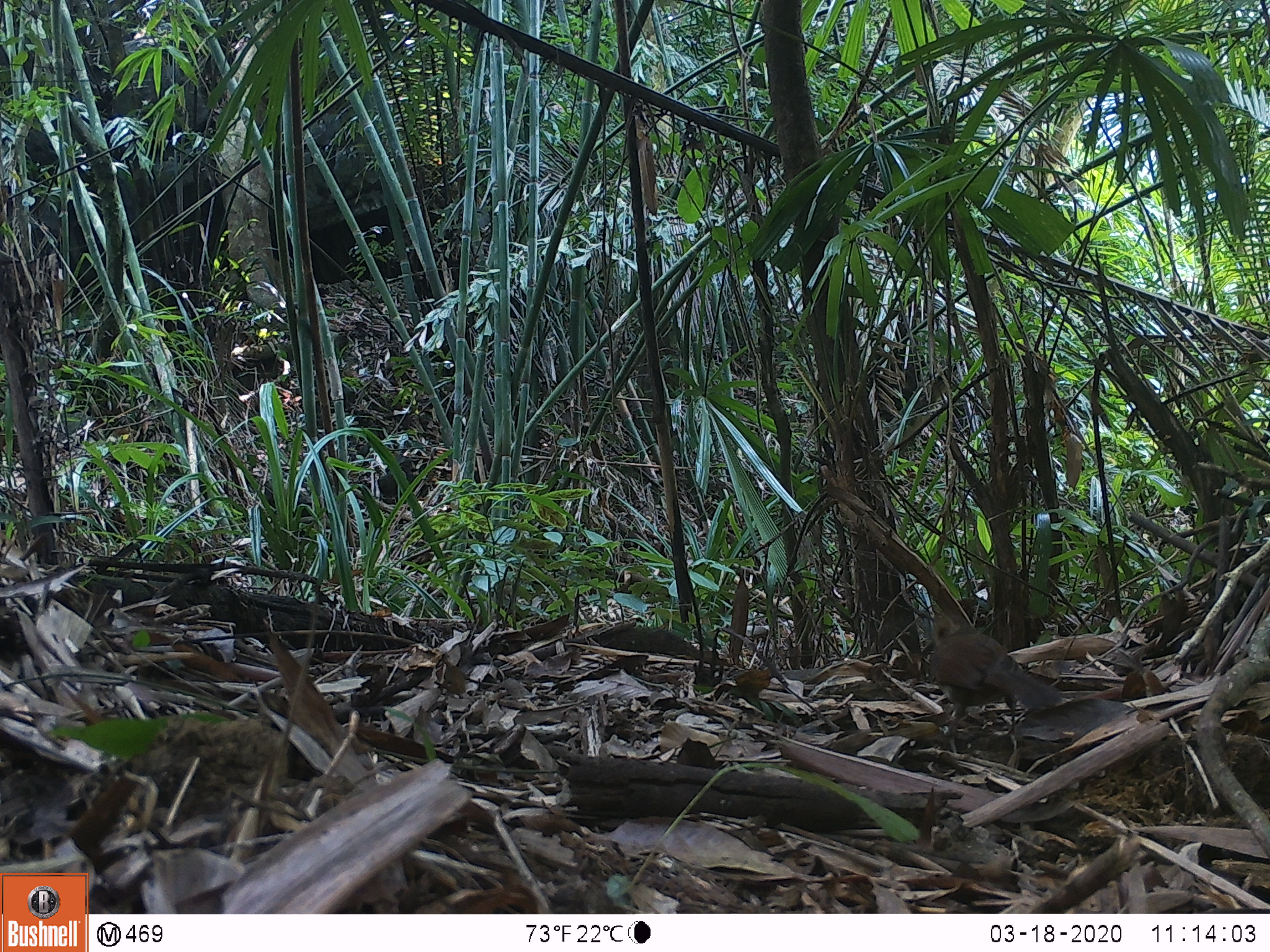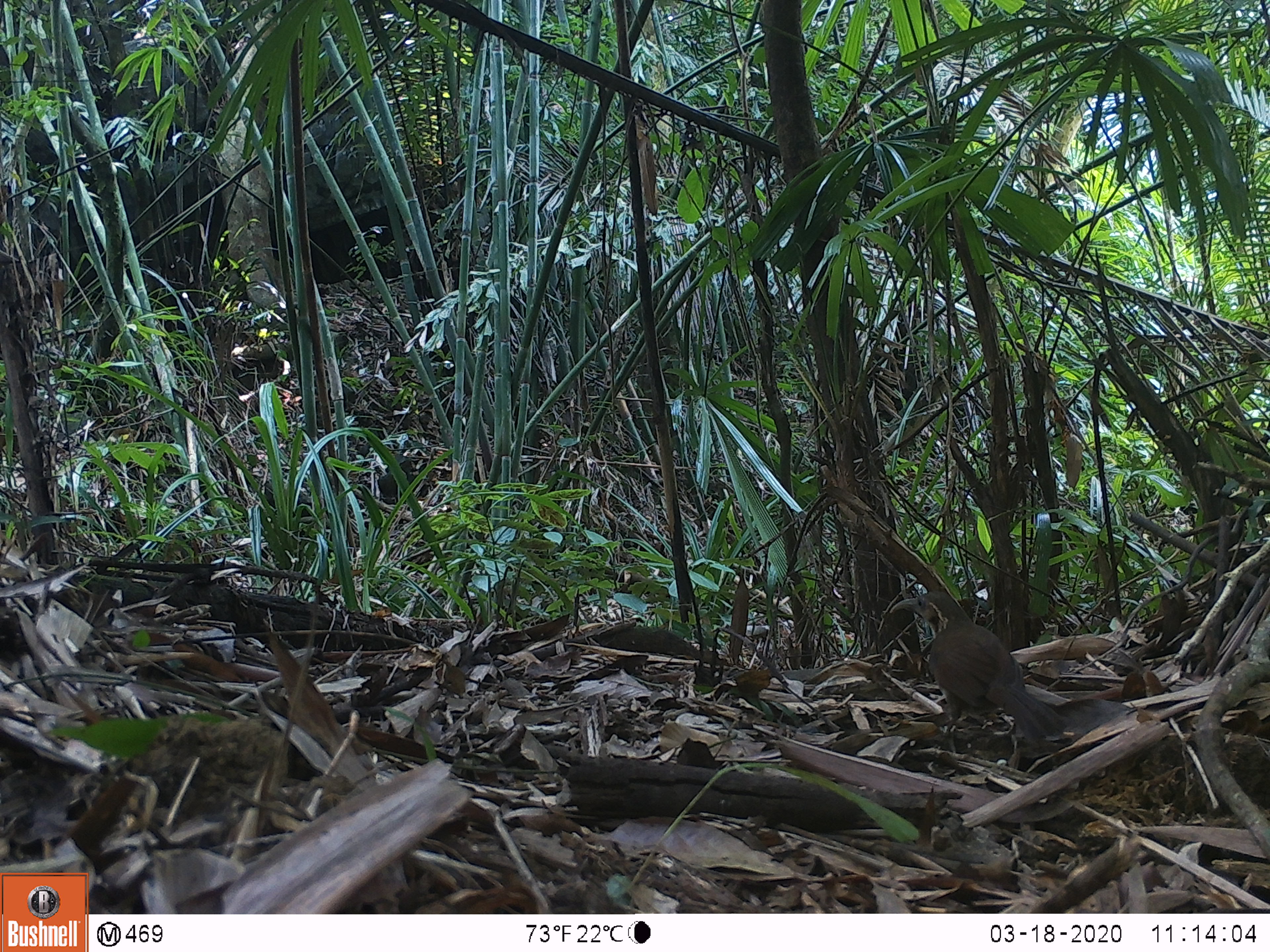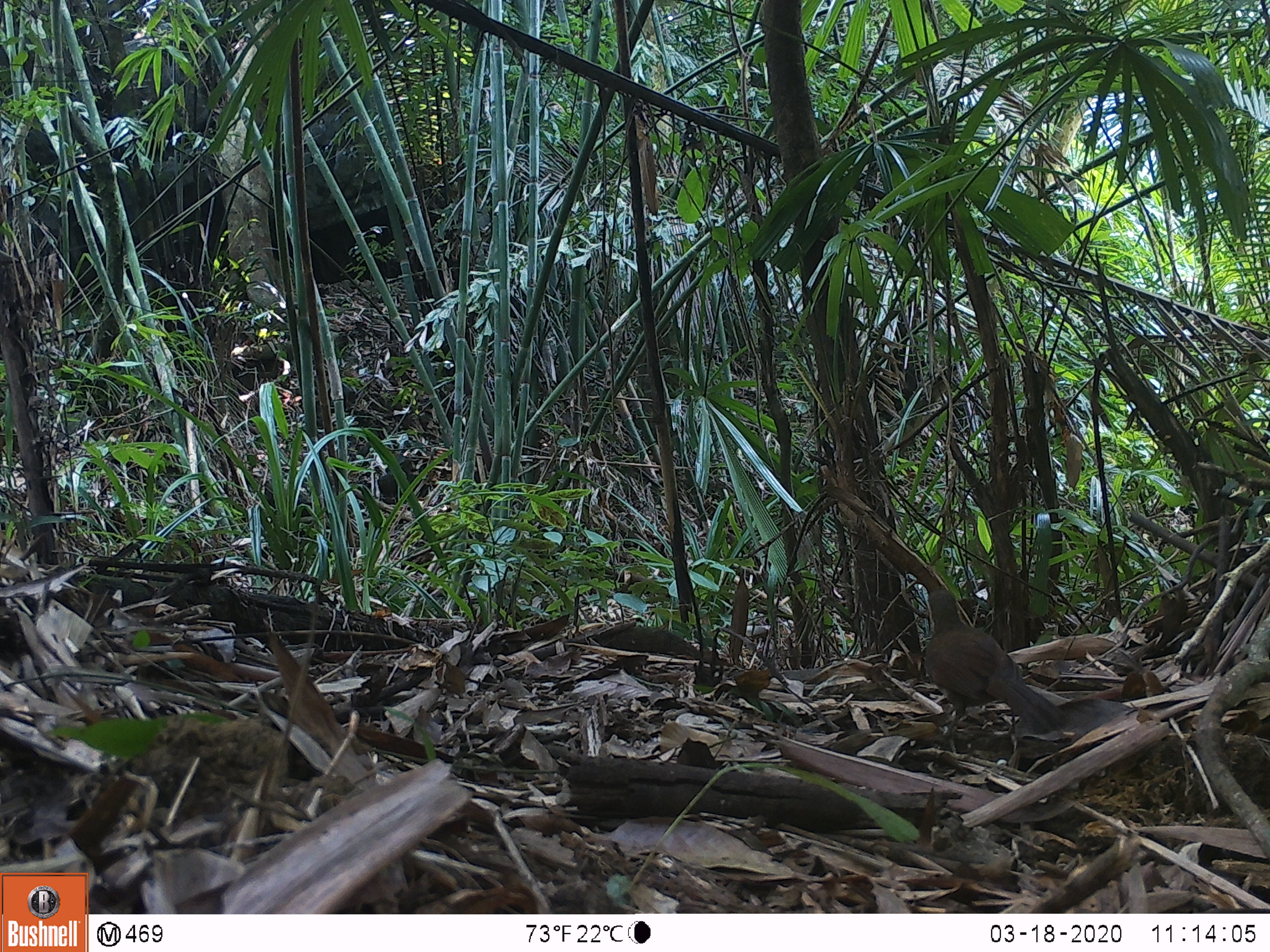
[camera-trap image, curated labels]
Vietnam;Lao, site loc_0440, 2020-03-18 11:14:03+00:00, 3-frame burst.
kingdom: Animalia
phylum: Chordata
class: Aves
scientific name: Aves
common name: bird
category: unidentified bird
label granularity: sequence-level